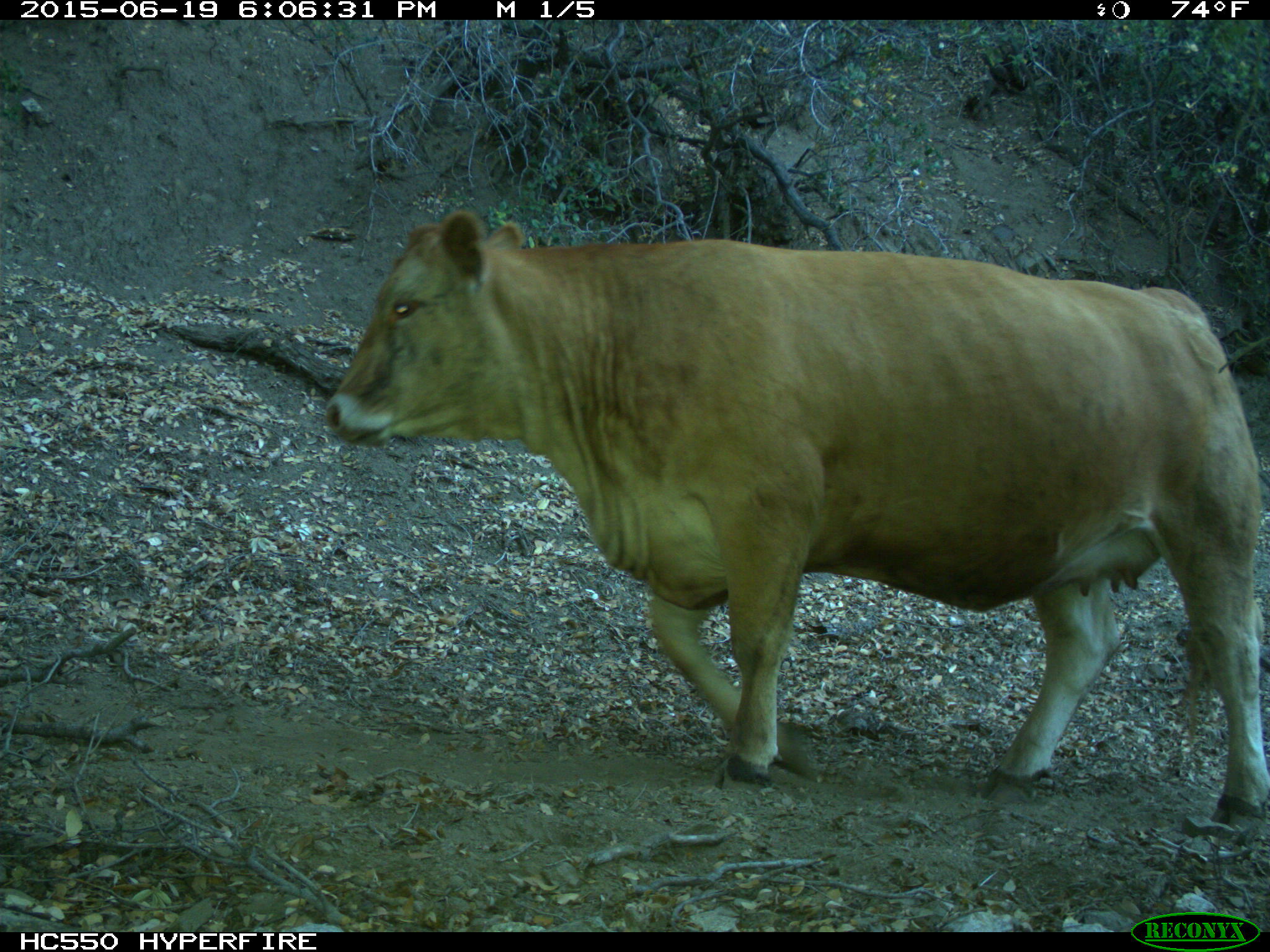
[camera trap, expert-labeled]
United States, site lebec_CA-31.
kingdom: Animalia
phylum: Chordata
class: Mammalia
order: Artiodactyla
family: Bovidae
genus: Bos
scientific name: Bos taurus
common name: domestic cow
Bos taurus (domestic cow).